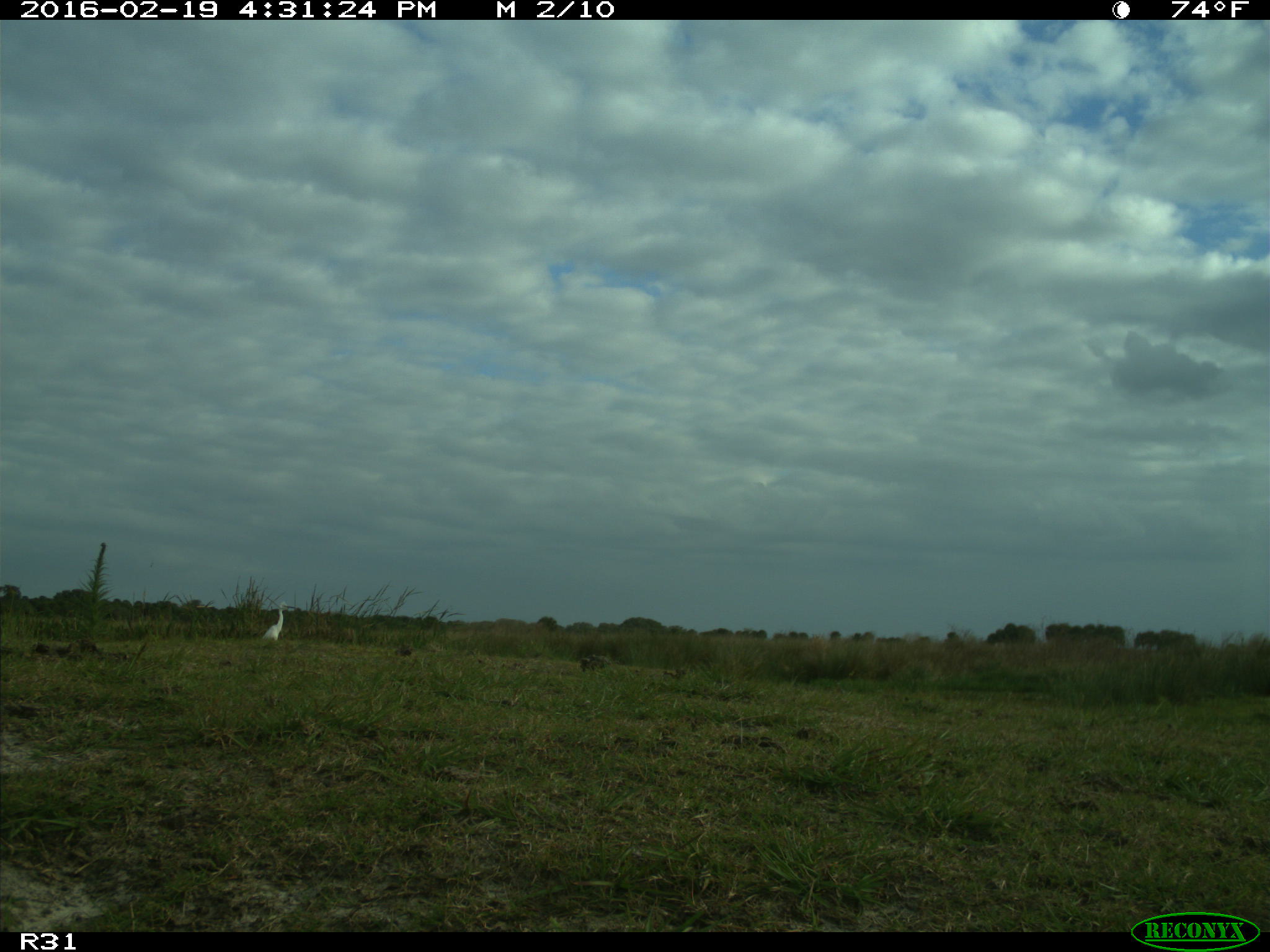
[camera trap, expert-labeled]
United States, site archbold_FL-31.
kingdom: Animalia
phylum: Chordata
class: Aves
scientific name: Aves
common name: birds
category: unidentified bird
Unidentified bird (birds) (Aves).